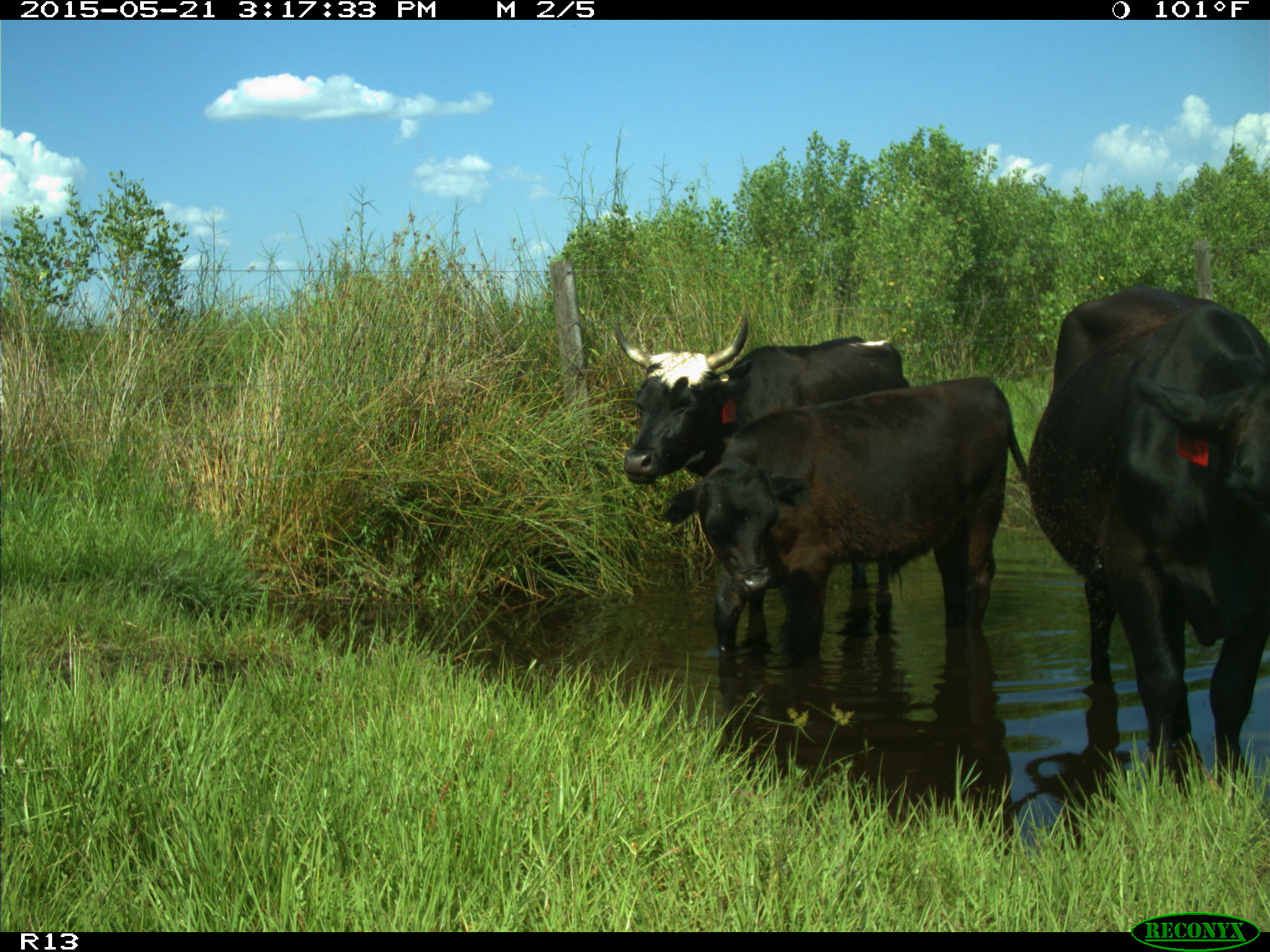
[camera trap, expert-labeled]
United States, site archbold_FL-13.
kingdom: Animalia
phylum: Chordata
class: Mammalia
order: Artiodactyla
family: Bovidae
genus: Bos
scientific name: Bos taurus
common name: domestic cow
Bos taurus (domestic cow).